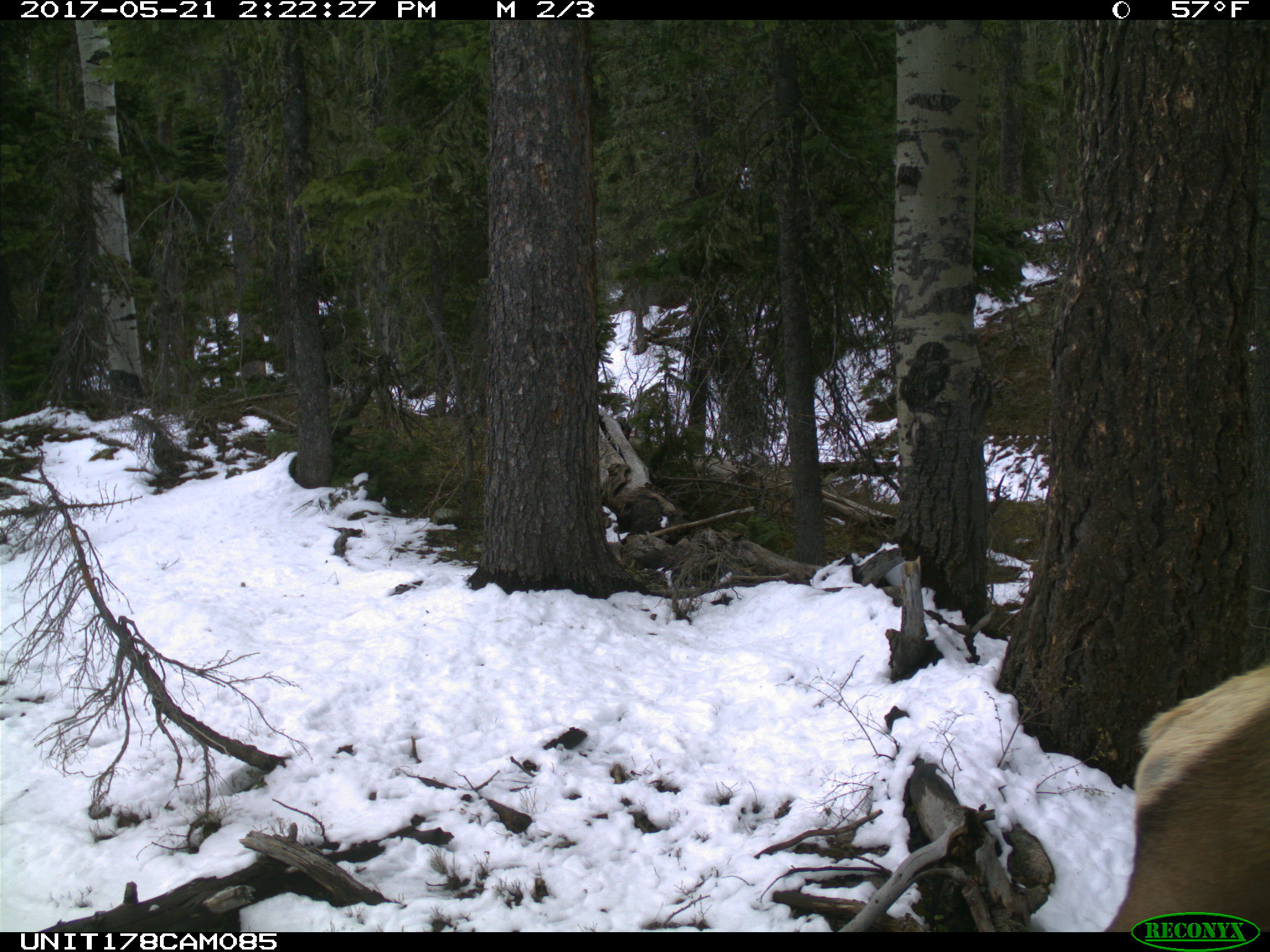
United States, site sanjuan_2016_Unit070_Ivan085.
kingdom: Animalia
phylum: Chordata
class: Mammalia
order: Artiodactyla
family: Cervidae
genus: Cervus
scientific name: Cervus elaphus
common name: red deer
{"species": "Cervus elaphus (red deer)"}